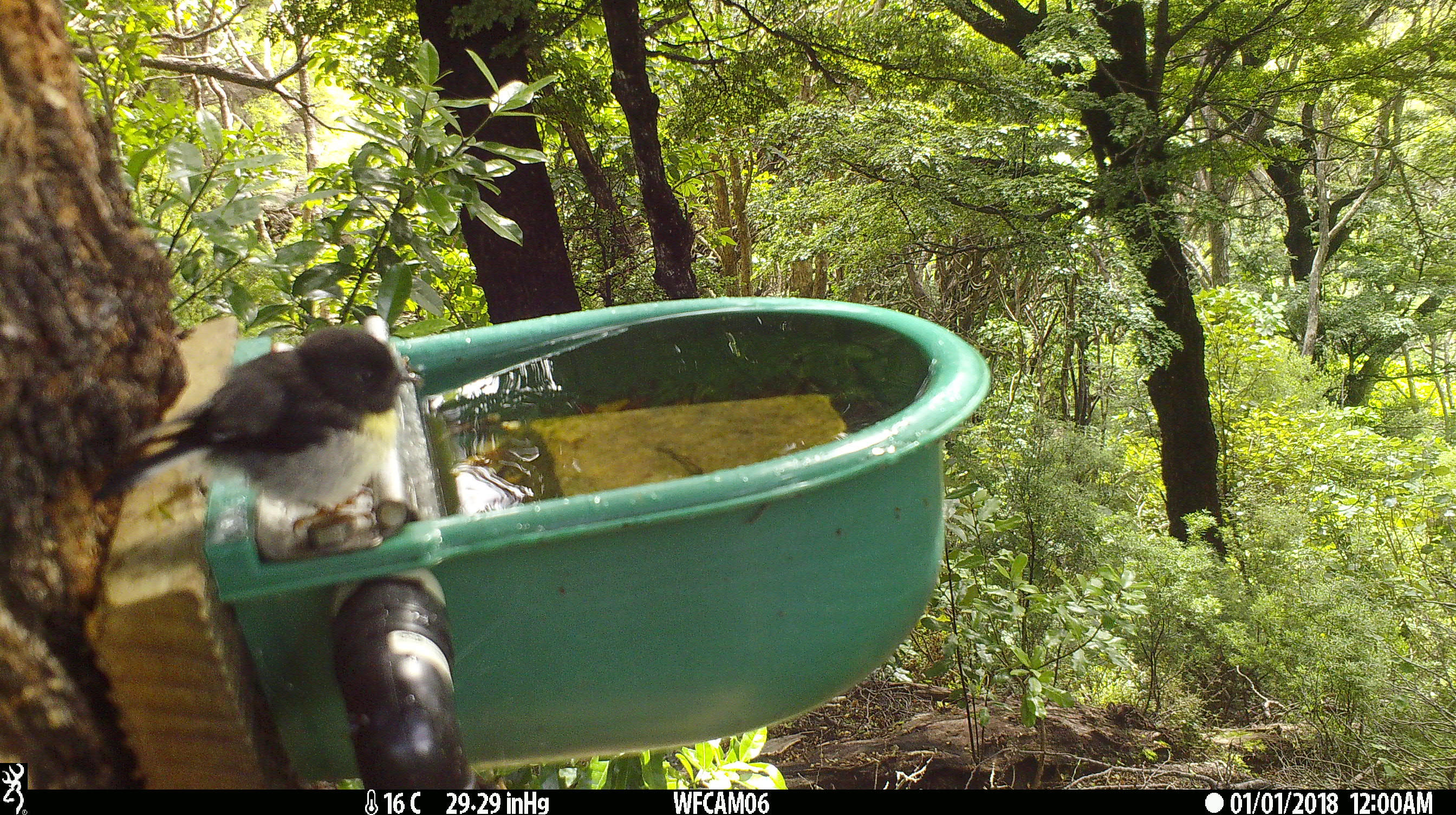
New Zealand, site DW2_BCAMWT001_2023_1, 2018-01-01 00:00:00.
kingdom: Animalia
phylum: Chordata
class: Aves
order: Passeriformes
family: Petroicidae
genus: Petroica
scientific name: Petroica macrocephala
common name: tomtit